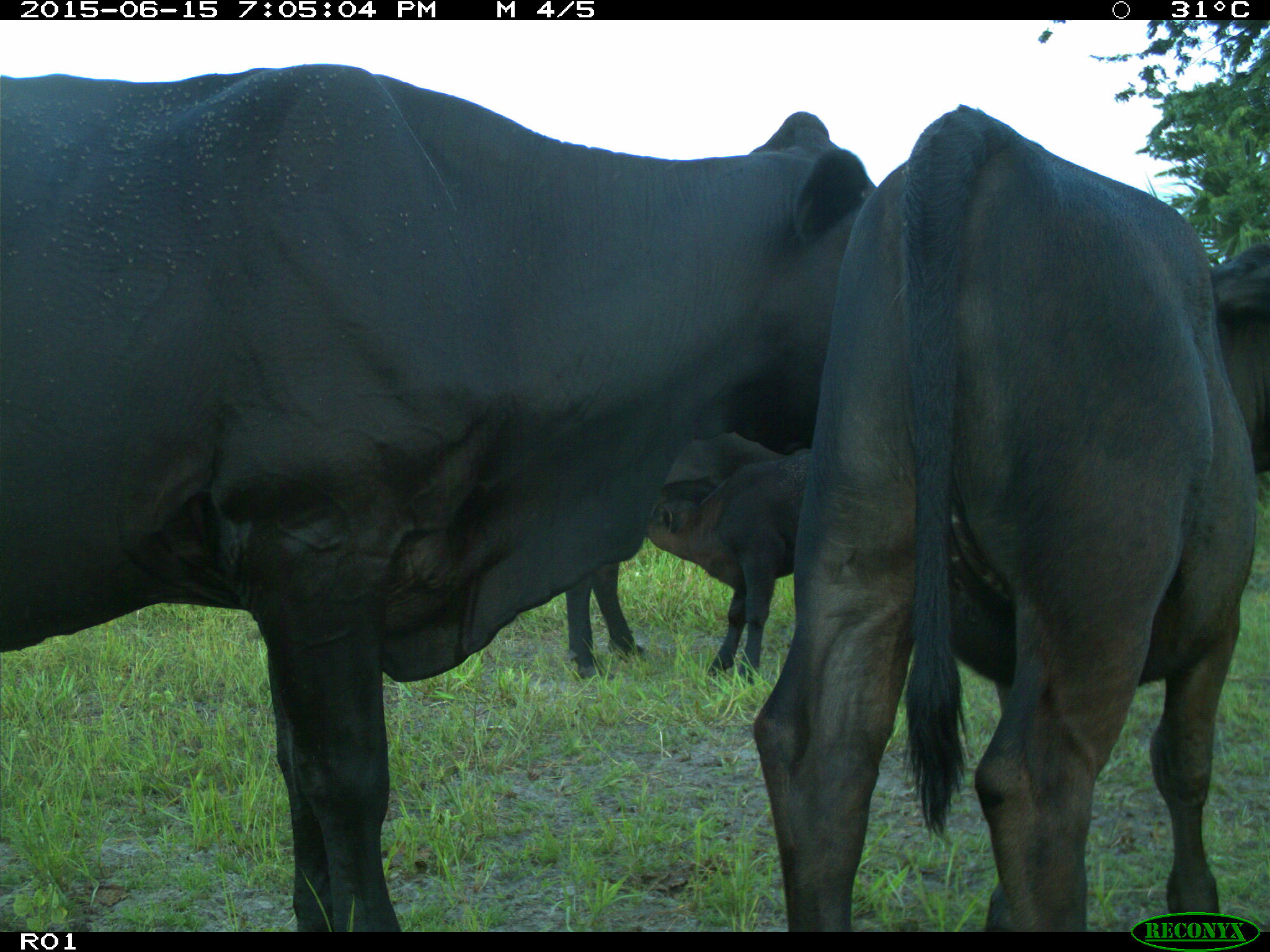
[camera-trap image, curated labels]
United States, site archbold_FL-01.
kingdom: Animalia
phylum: Chordata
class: Mammalia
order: Artiodactyla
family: Bovidae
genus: Bos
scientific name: Bos taurus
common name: domestic cow